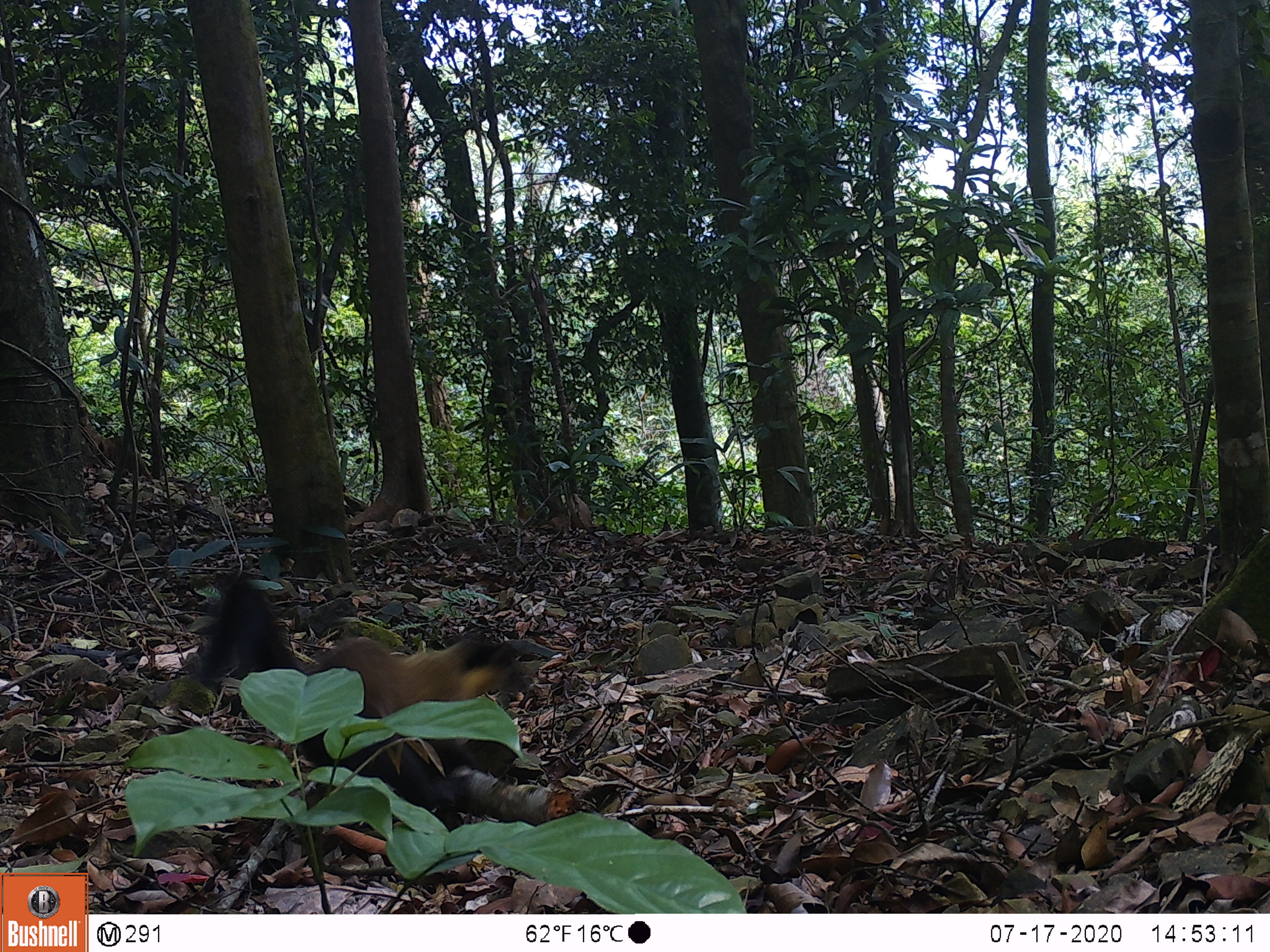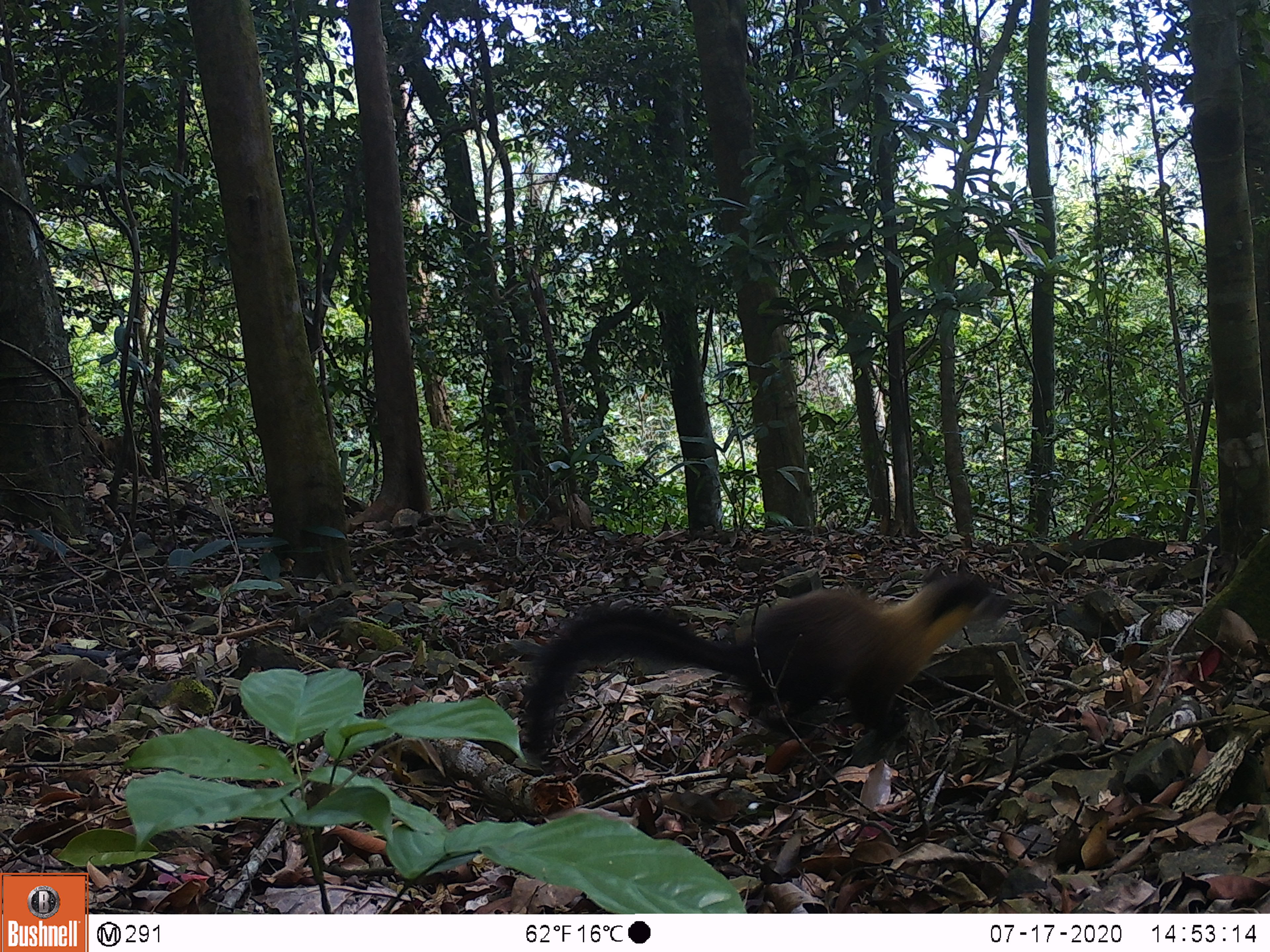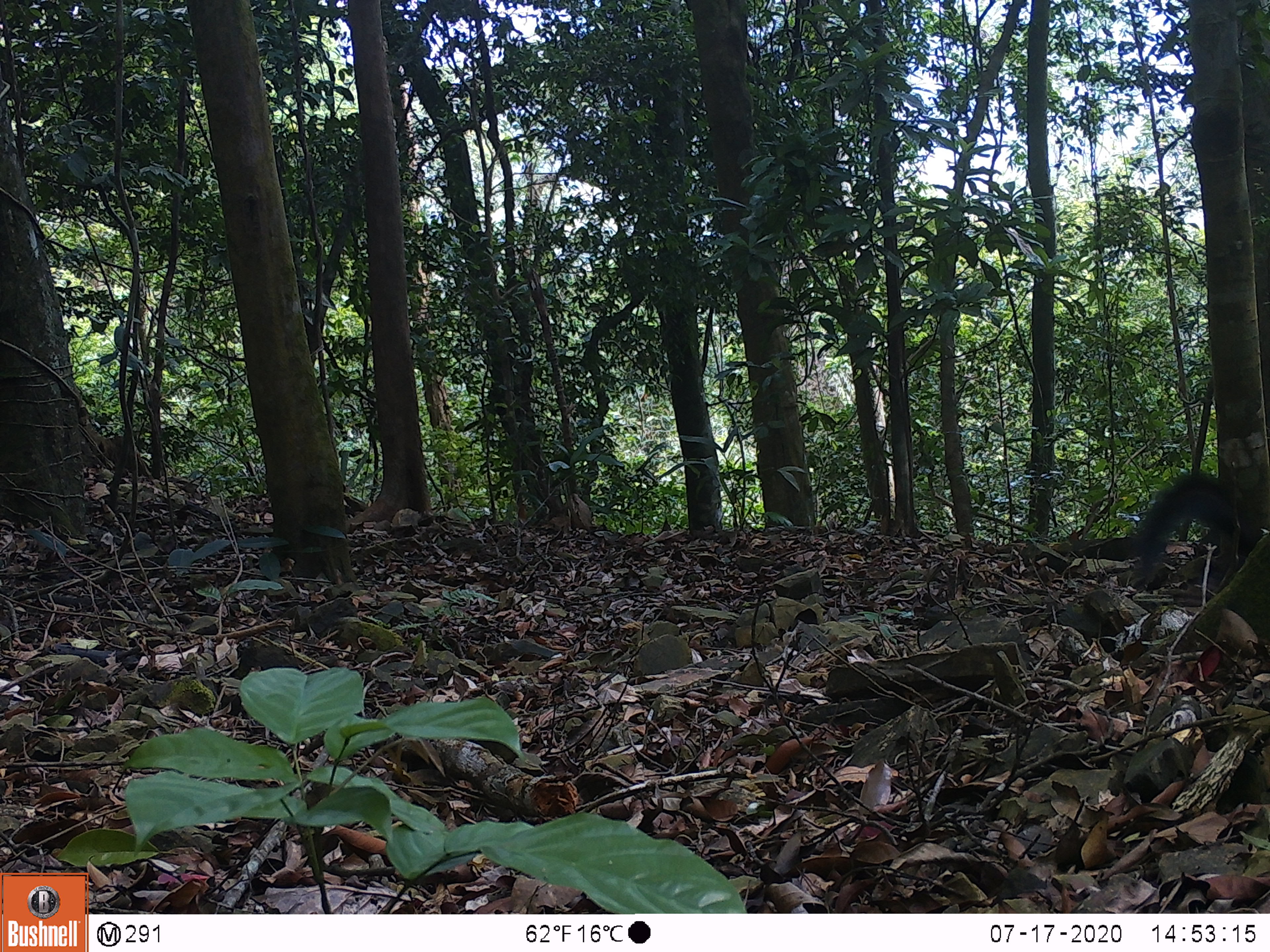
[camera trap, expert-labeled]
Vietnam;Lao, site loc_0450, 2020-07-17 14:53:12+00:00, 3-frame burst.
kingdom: Animalia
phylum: Chordata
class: Mammalia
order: Carnivora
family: Mustelidae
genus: Martes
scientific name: Martes flavigula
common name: yellow-throated marten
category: yellow throated marten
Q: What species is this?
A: Yellow throated marten (yellow-throated marten) (Martes flavigula).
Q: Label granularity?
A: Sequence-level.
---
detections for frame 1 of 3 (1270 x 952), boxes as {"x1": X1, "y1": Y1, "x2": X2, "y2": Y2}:
yellow throated marten: {"x1": 193, "y1": 569, "x2": 530, "y2": 830}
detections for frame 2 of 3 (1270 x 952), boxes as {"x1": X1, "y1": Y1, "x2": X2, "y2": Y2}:
yellow throated marten: {"x1": 519, "y1": 553, "x2": 1015, "y2": 765}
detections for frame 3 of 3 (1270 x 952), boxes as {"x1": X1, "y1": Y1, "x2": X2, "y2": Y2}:
yellow throated marten: {"x1": 1124, "y1": 464, "x2": 1253, "y2": 580}